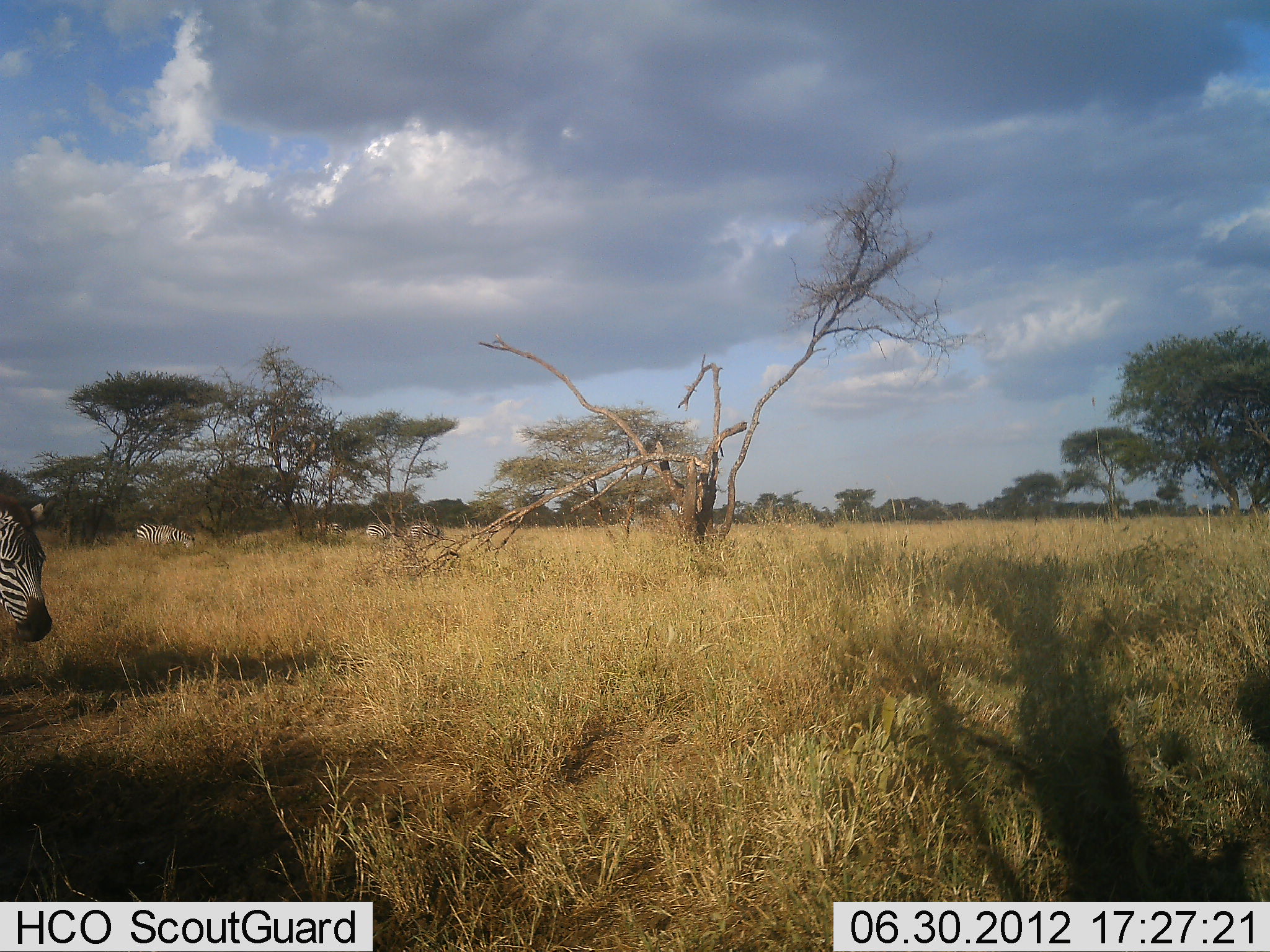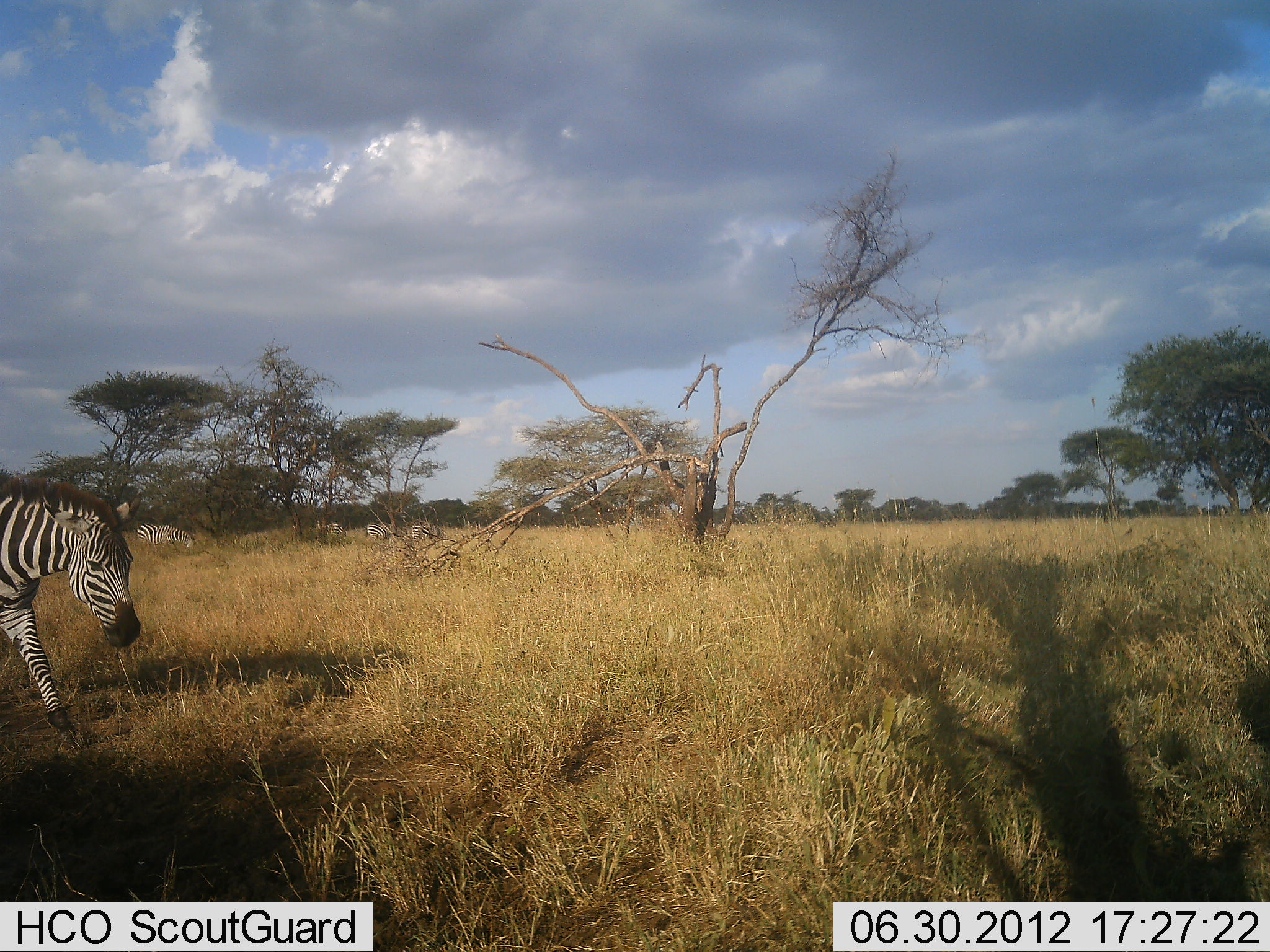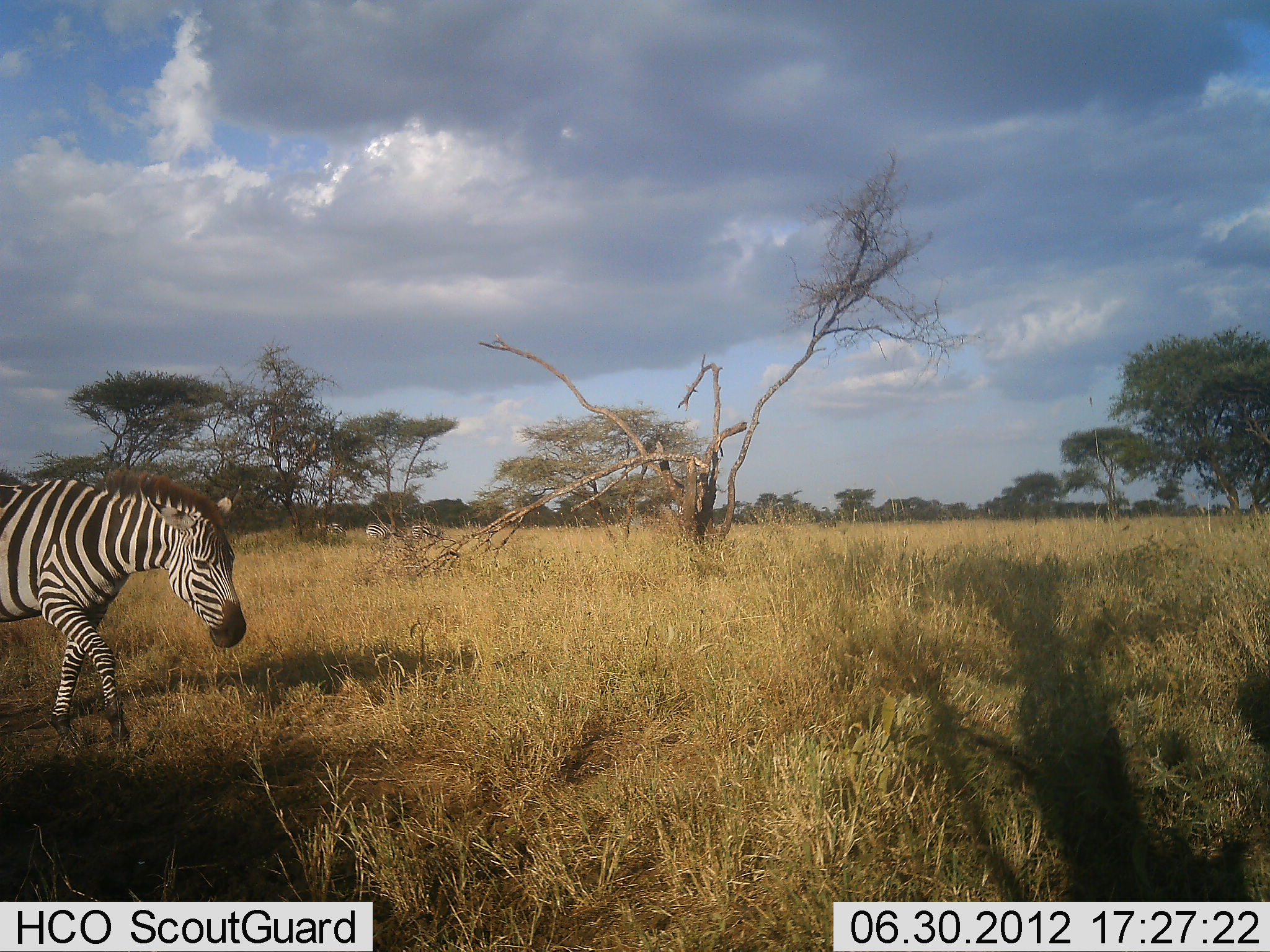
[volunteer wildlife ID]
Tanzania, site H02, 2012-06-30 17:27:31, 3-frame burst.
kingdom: Animalia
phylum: Chordata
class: Mammalia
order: Perissodactyla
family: Equidae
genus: Equus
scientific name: Equus quagga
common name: plains zebra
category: zebra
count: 1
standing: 10%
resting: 0%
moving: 100%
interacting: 0%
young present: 0%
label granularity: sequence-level